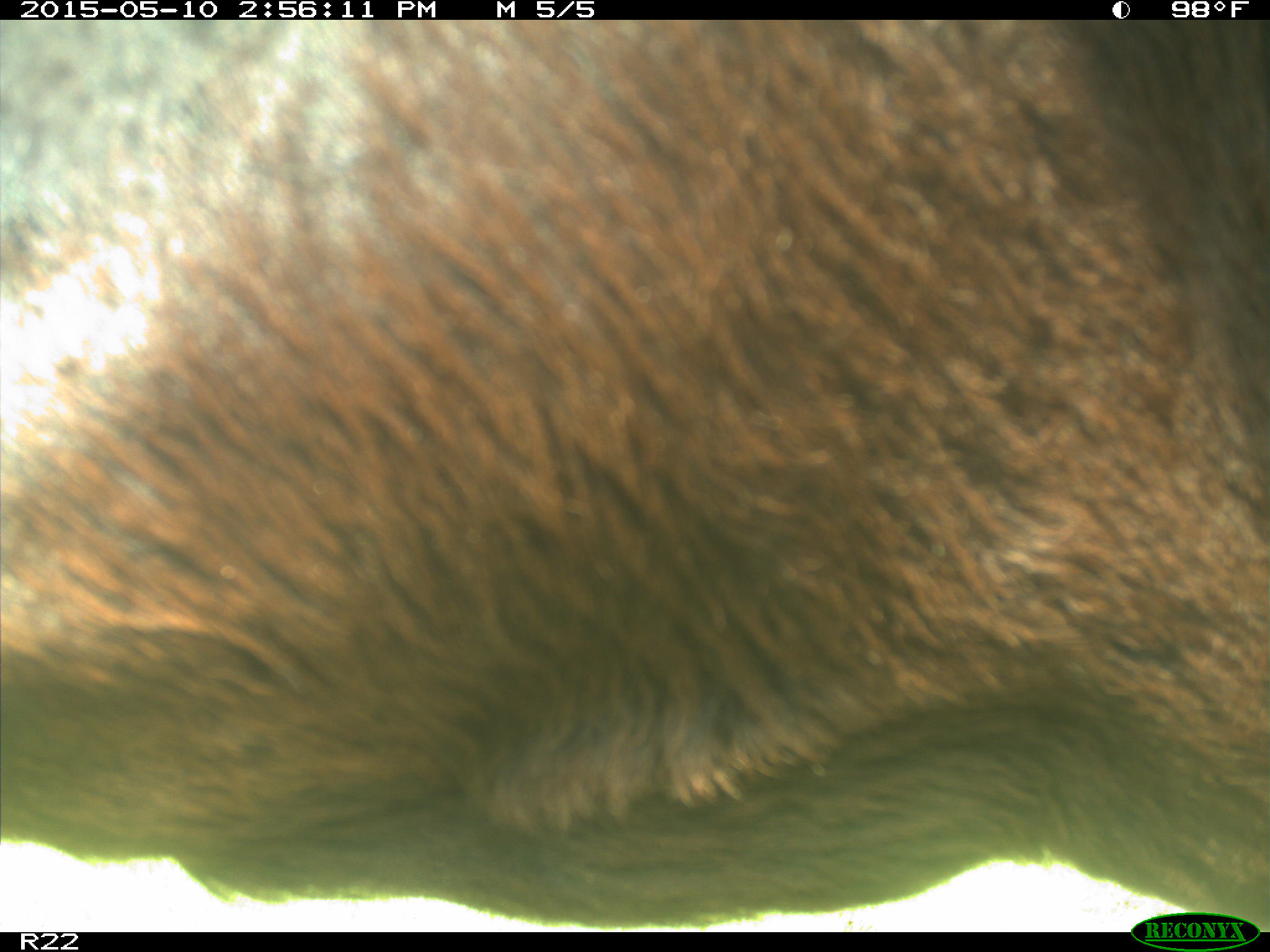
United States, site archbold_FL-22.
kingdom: Animalia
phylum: Chordata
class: Mammalia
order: Artiodactyla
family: Bovidae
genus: Bos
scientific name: Bos taurus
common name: domestic cow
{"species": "Bos taurus (domestic cow)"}